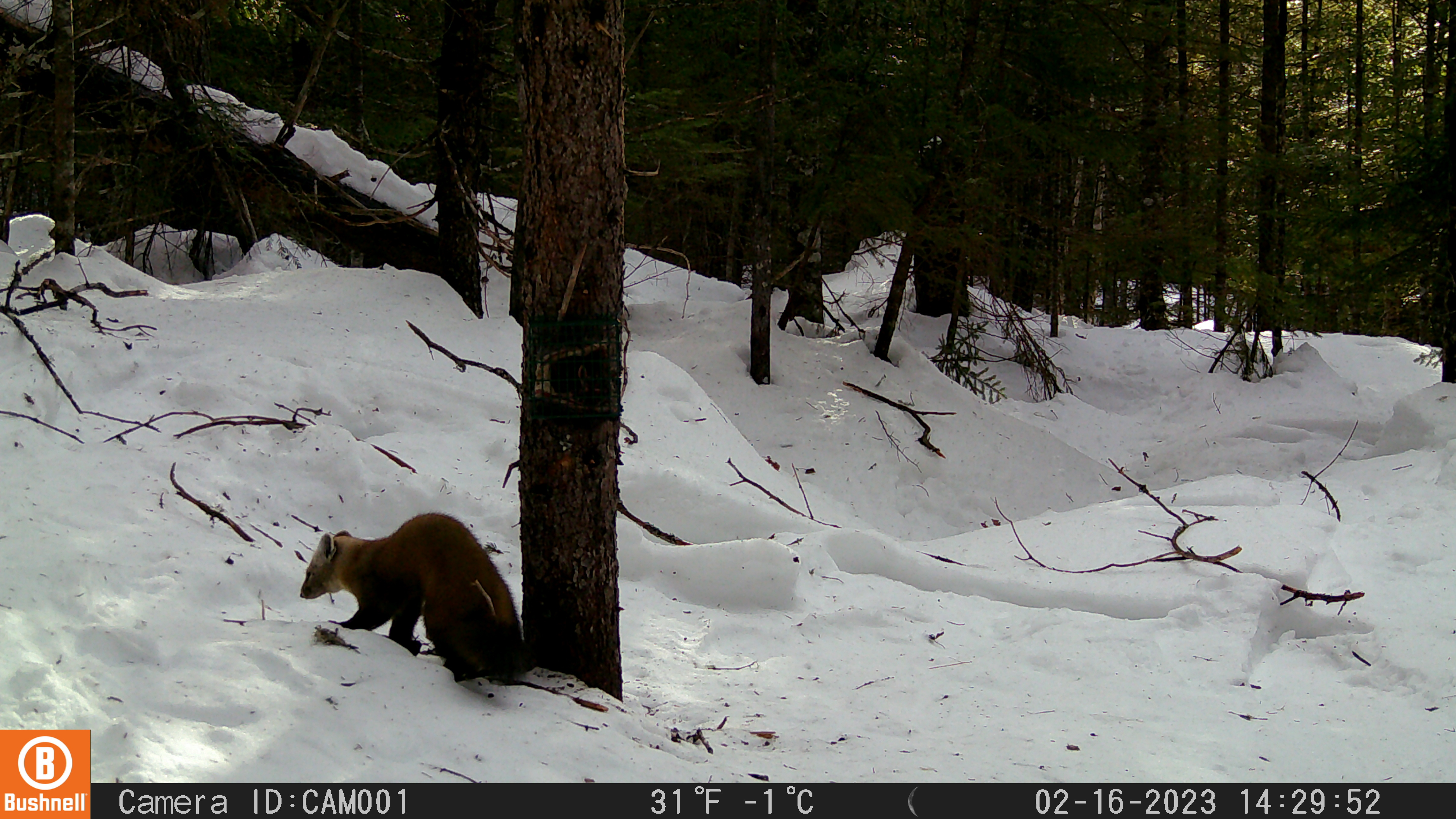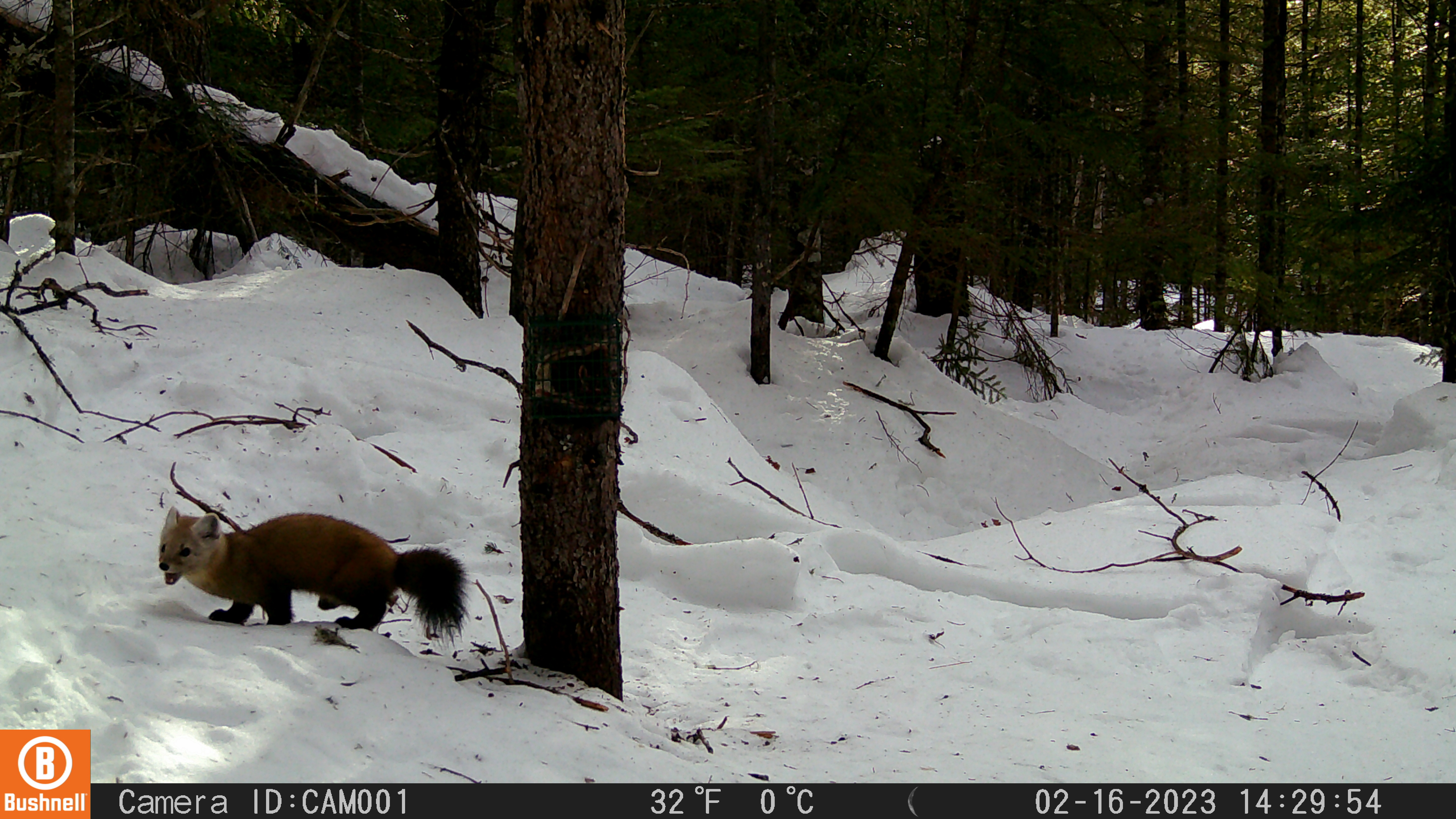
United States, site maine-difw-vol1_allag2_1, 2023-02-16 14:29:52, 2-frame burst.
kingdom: Animalia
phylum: Chordata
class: Mammalia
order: Carnivora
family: Mustelidae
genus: Martes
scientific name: Martes americana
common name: american marten